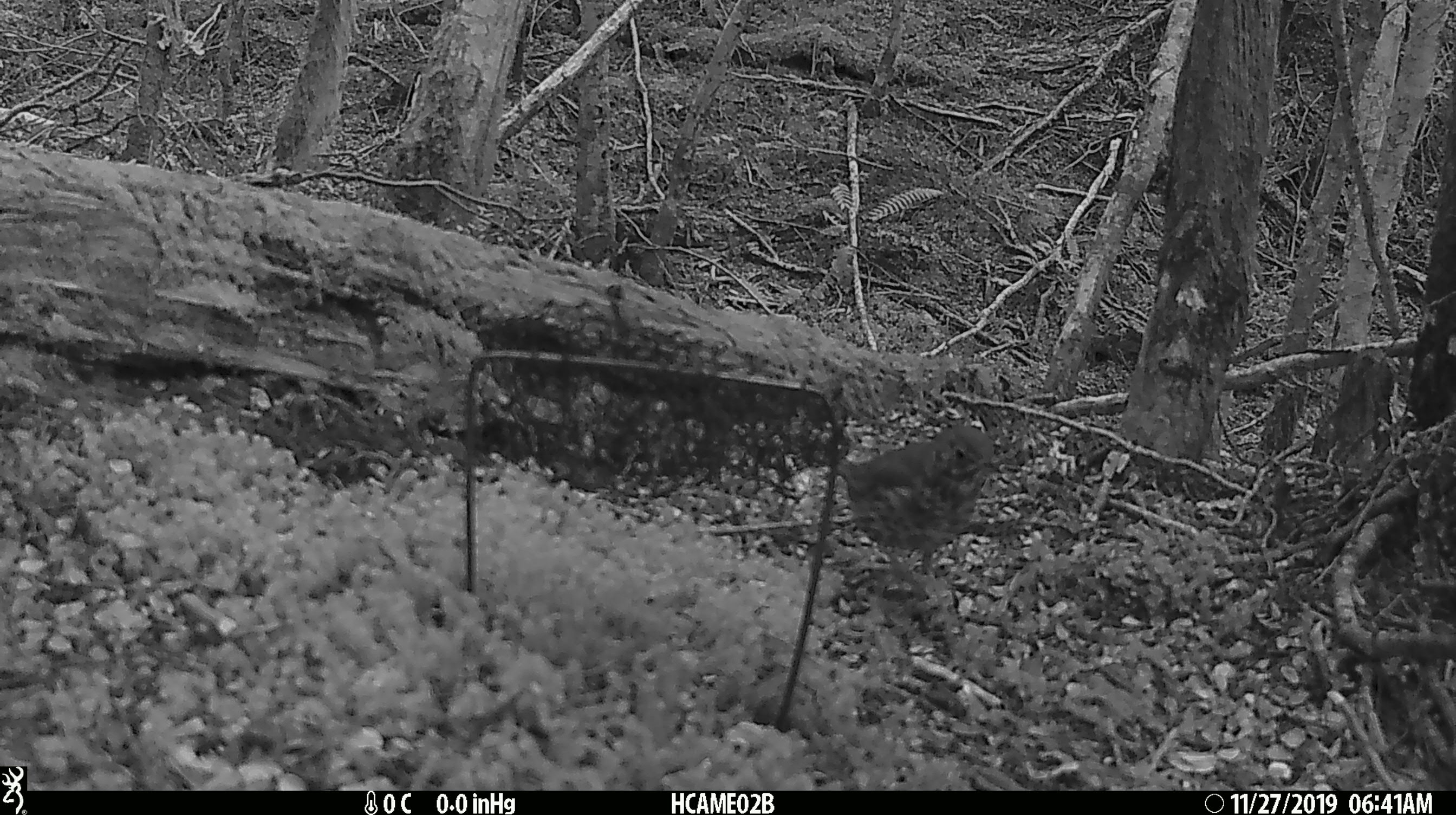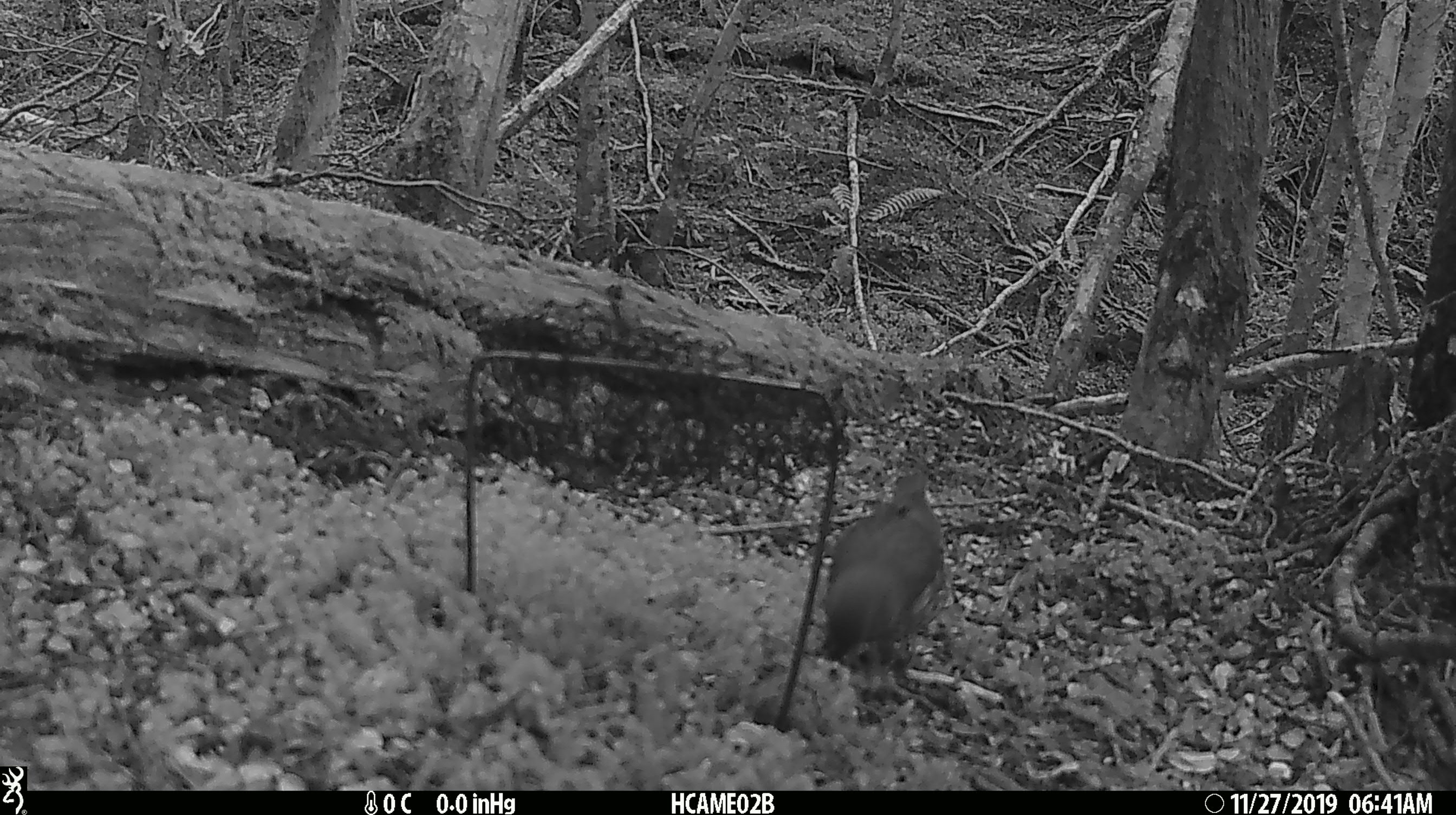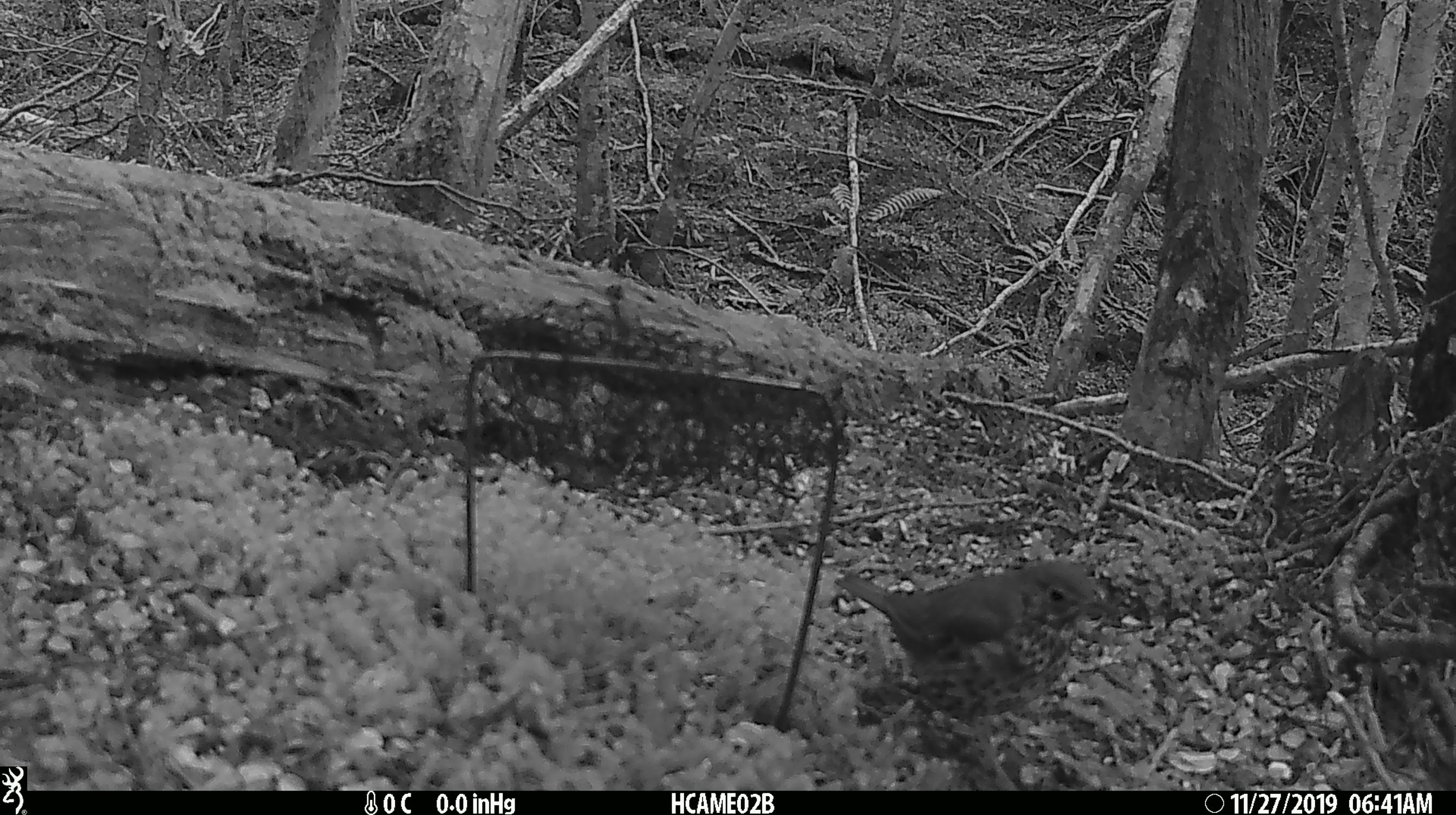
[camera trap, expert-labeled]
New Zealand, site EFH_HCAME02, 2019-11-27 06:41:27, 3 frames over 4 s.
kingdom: Animalia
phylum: Chordata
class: Aves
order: Passeriformes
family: Turdidae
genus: Turdus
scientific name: Turdus philomelos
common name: song thrush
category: thrush